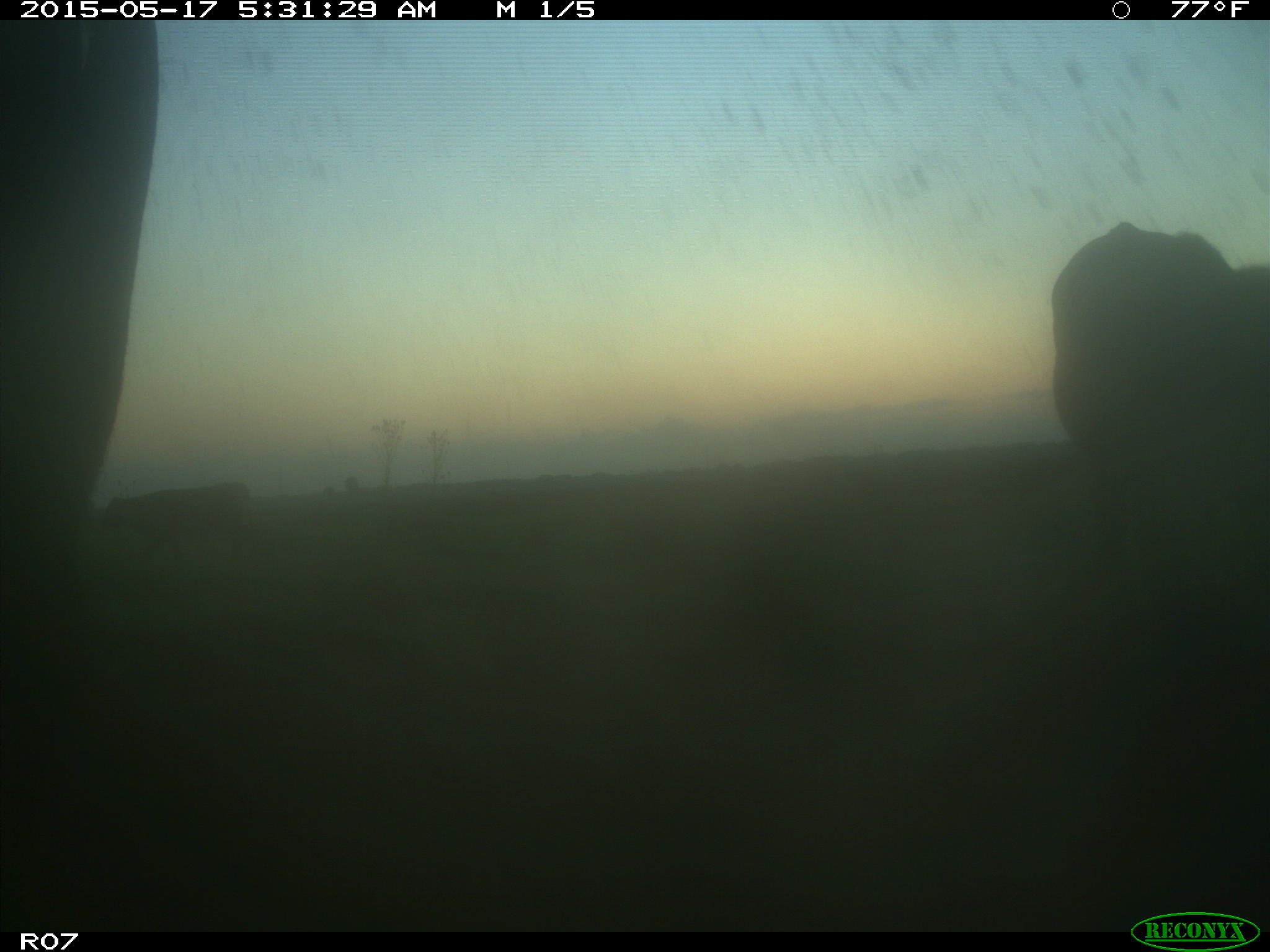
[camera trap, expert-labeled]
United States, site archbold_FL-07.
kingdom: Animalia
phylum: Chordata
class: Mammalia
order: Artiodactyla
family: Bovidae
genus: Bos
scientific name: Bos taurus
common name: domestic cow